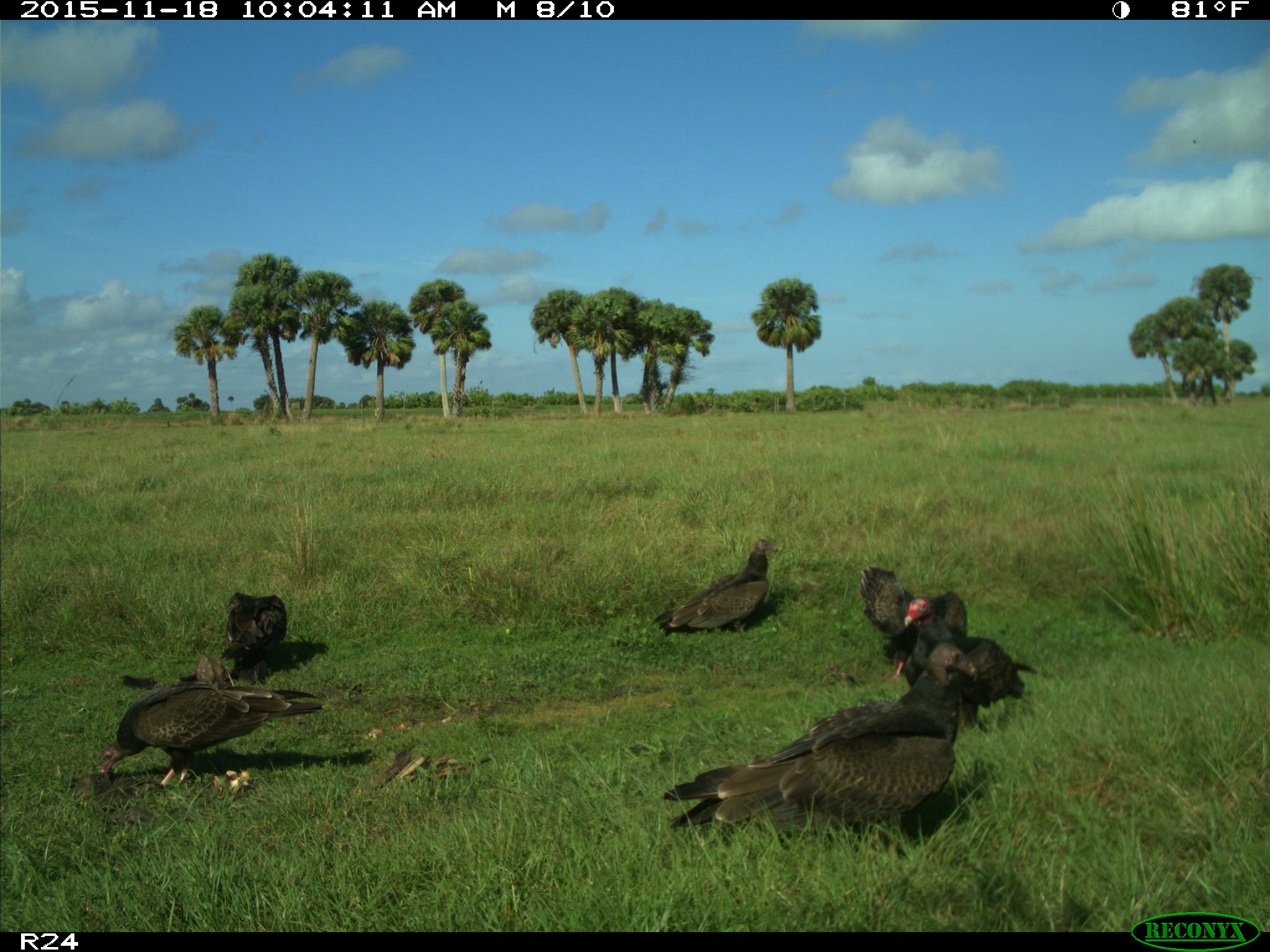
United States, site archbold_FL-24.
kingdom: Animalia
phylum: Chordata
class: Aves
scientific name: Aves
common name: birds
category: unidentified bird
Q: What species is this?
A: Unidentified bird (birds) (Aves).